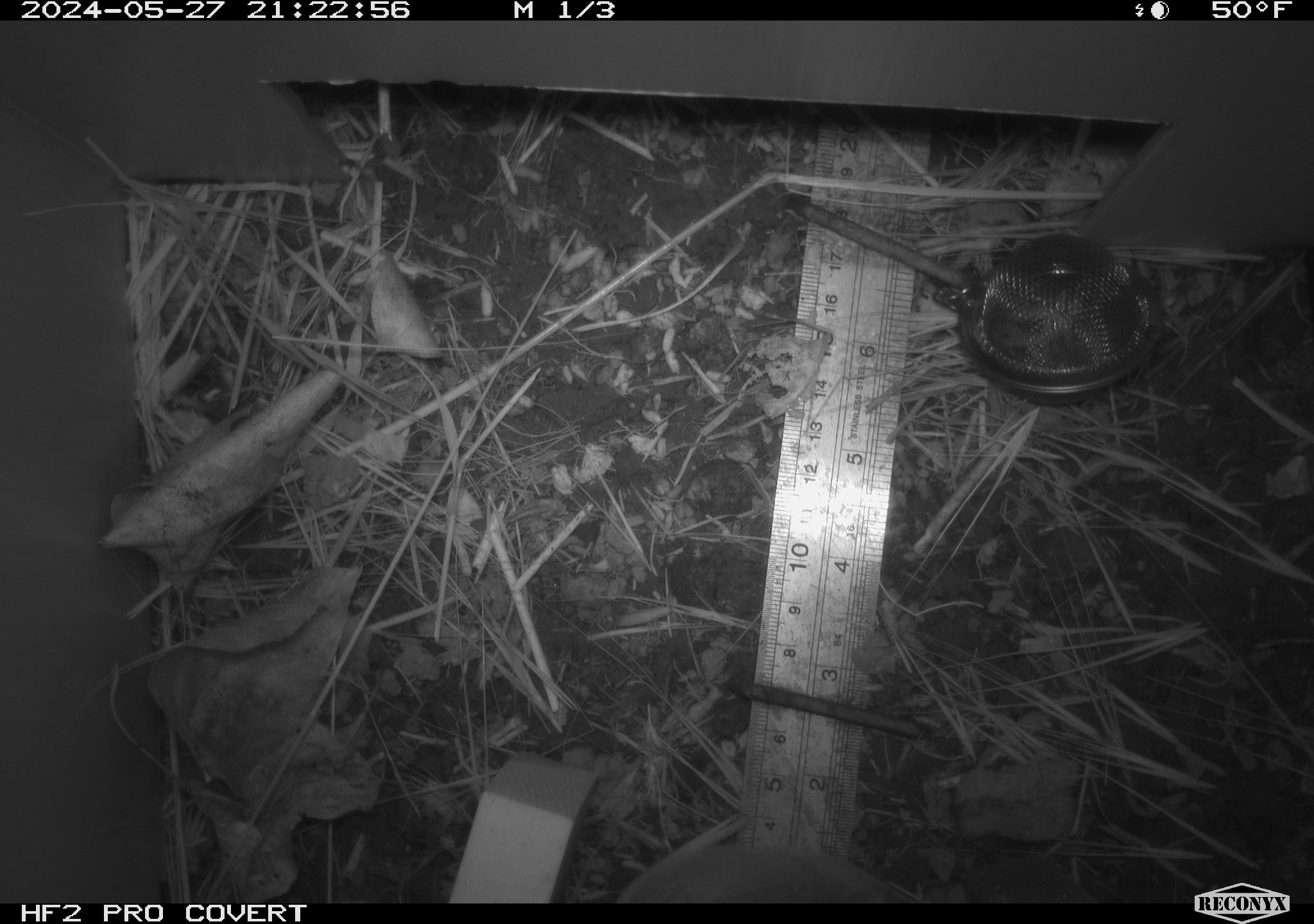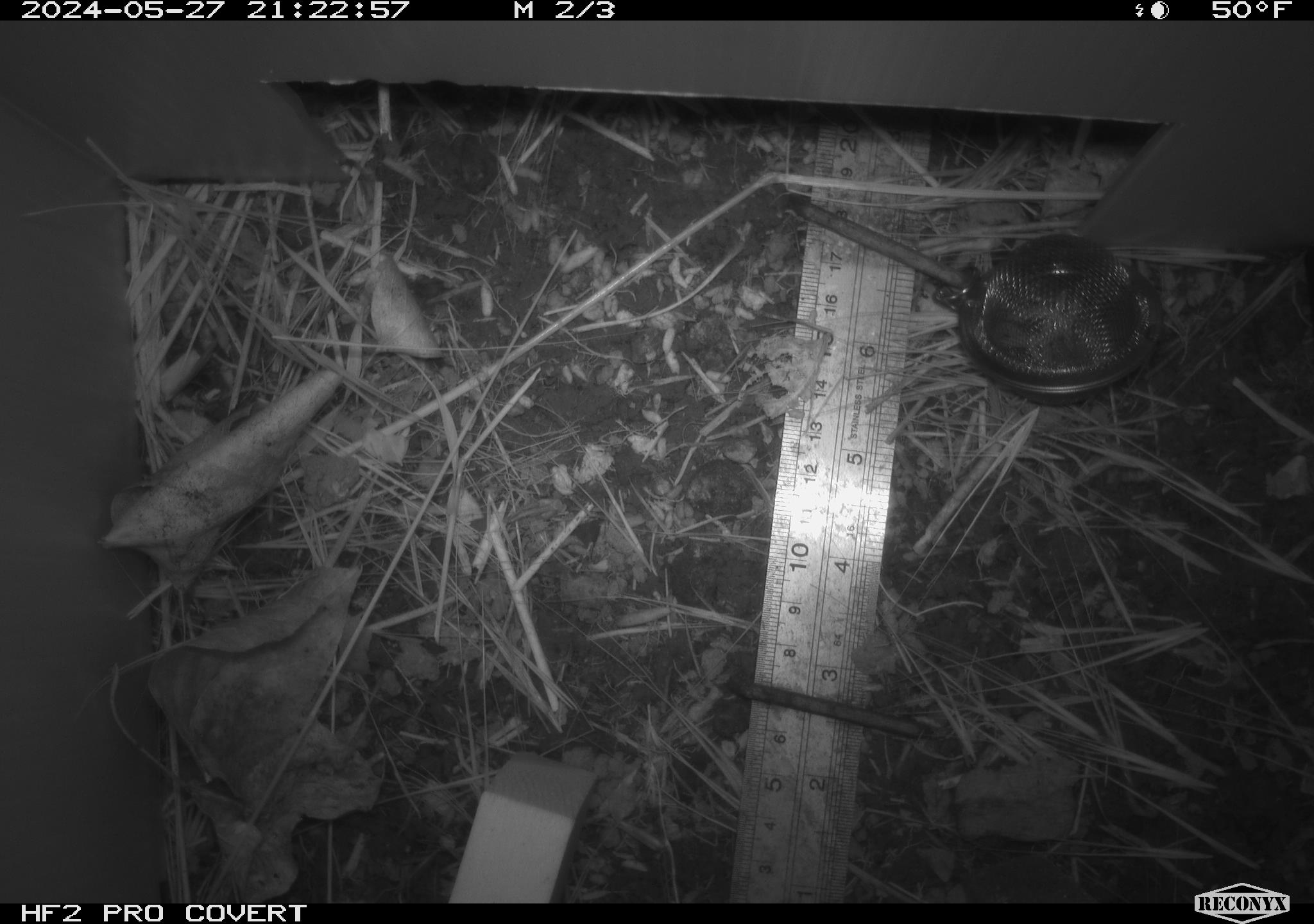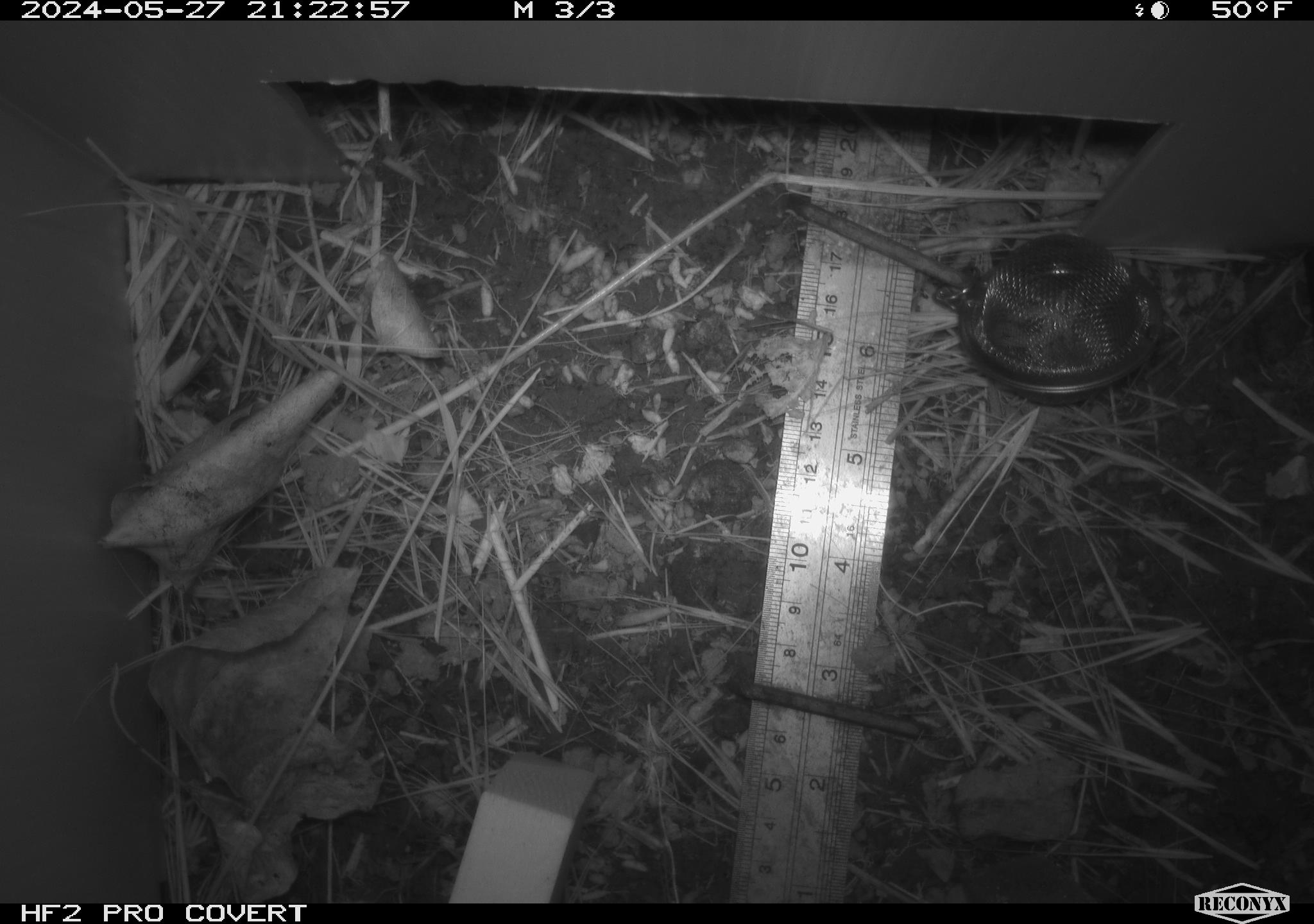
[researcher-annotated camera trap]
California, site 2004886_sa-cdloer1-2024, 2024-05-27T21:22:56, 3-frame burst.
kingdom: Animalia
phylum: Chordata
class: Mammalia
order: Rodentia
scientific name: Rodentia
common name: mouse species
Mouse species (Rodentia).